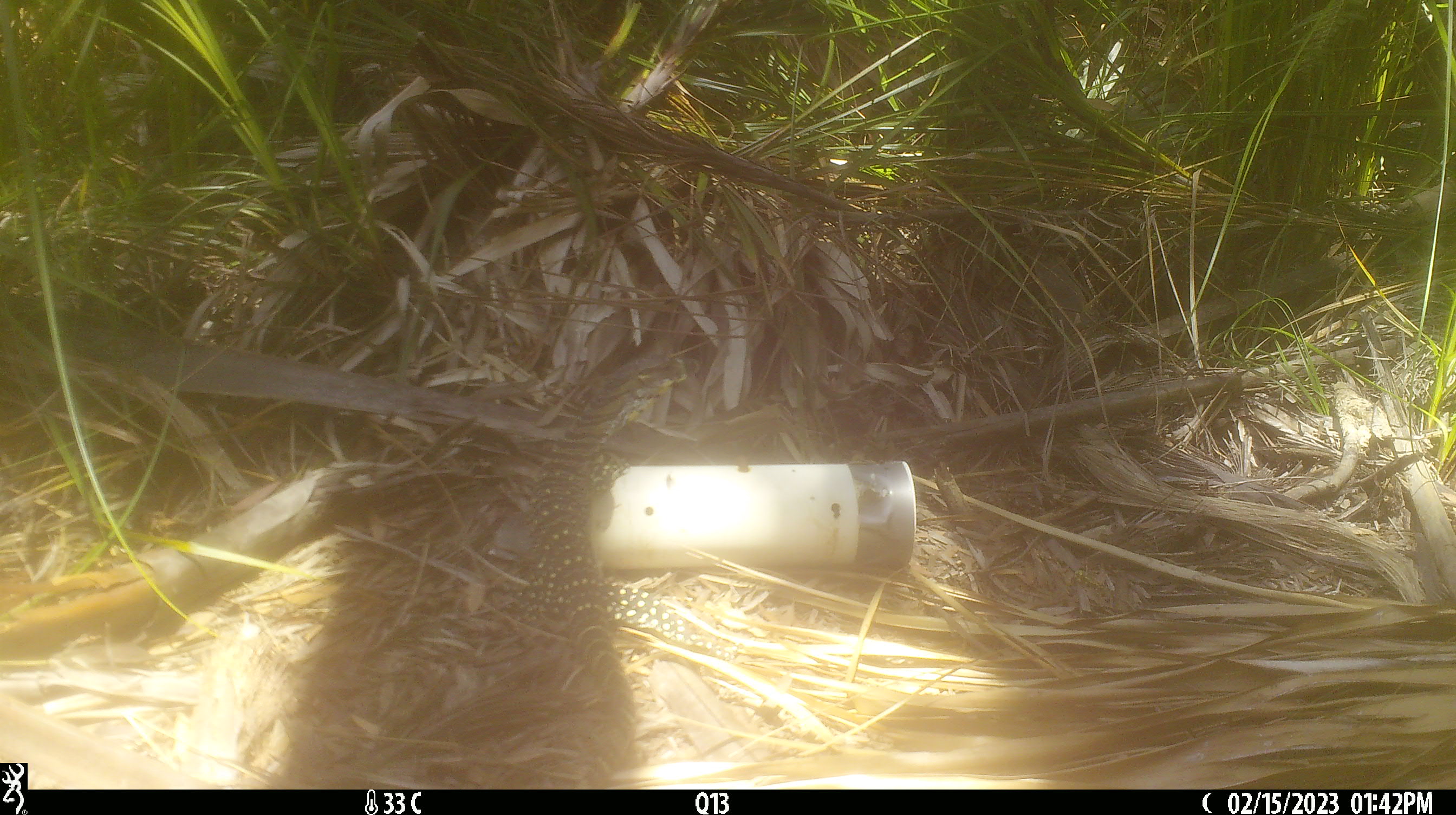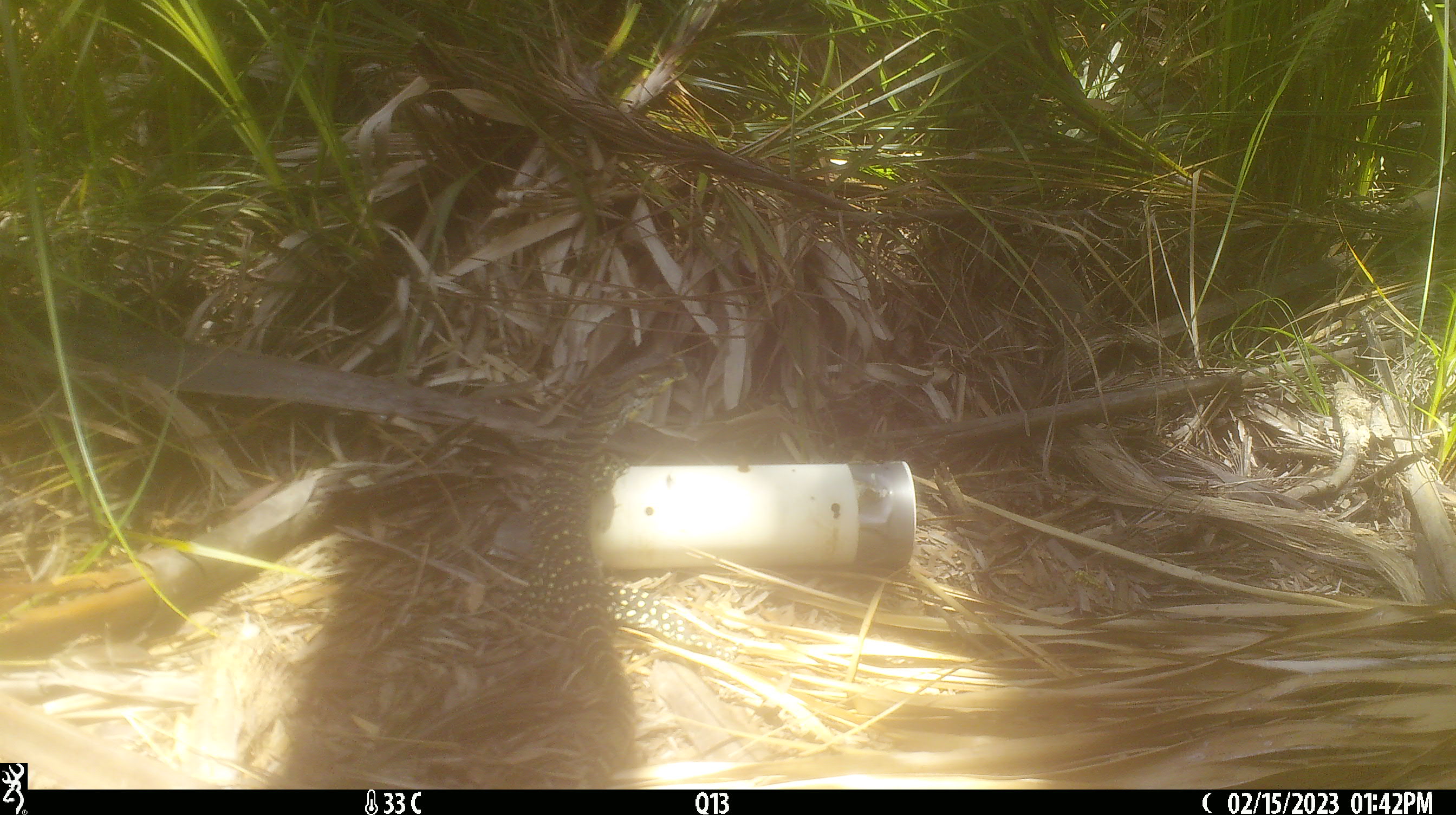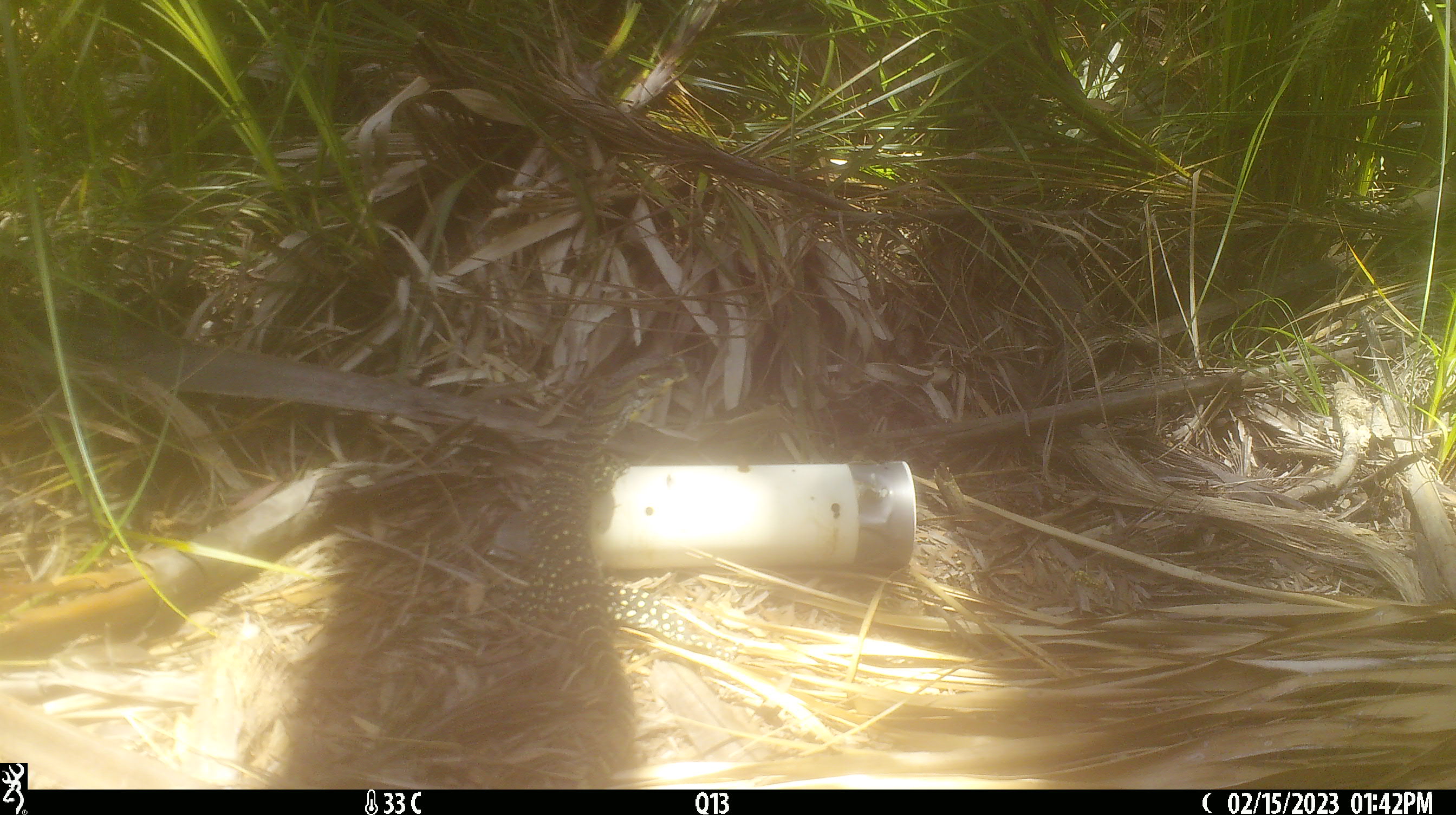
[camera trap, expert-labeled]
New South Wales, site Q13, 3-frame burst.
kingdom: Animalia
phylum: Chordata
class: Reptilia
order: Squamata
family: Varanidae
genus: Varanus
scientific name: Varanus varius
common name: lace monitor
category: goanna